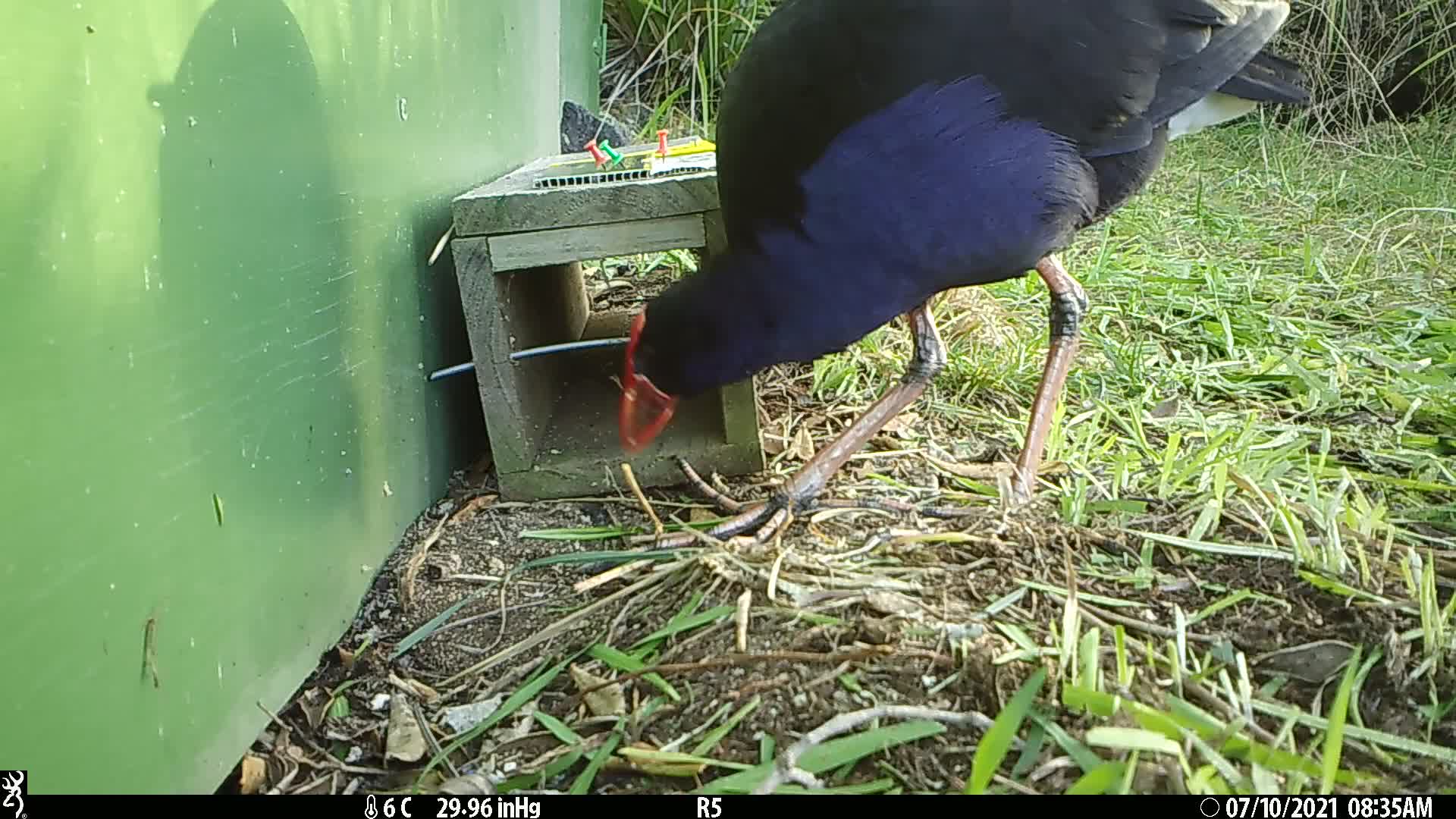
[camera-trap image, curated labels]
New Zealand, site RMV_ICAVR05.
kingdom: Animalia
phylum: Chordata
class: Aves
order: Gruiformes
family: Rallidae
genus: Porphyrio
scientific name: Porphyrio melanotus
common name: australasian swamphen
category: pukeko